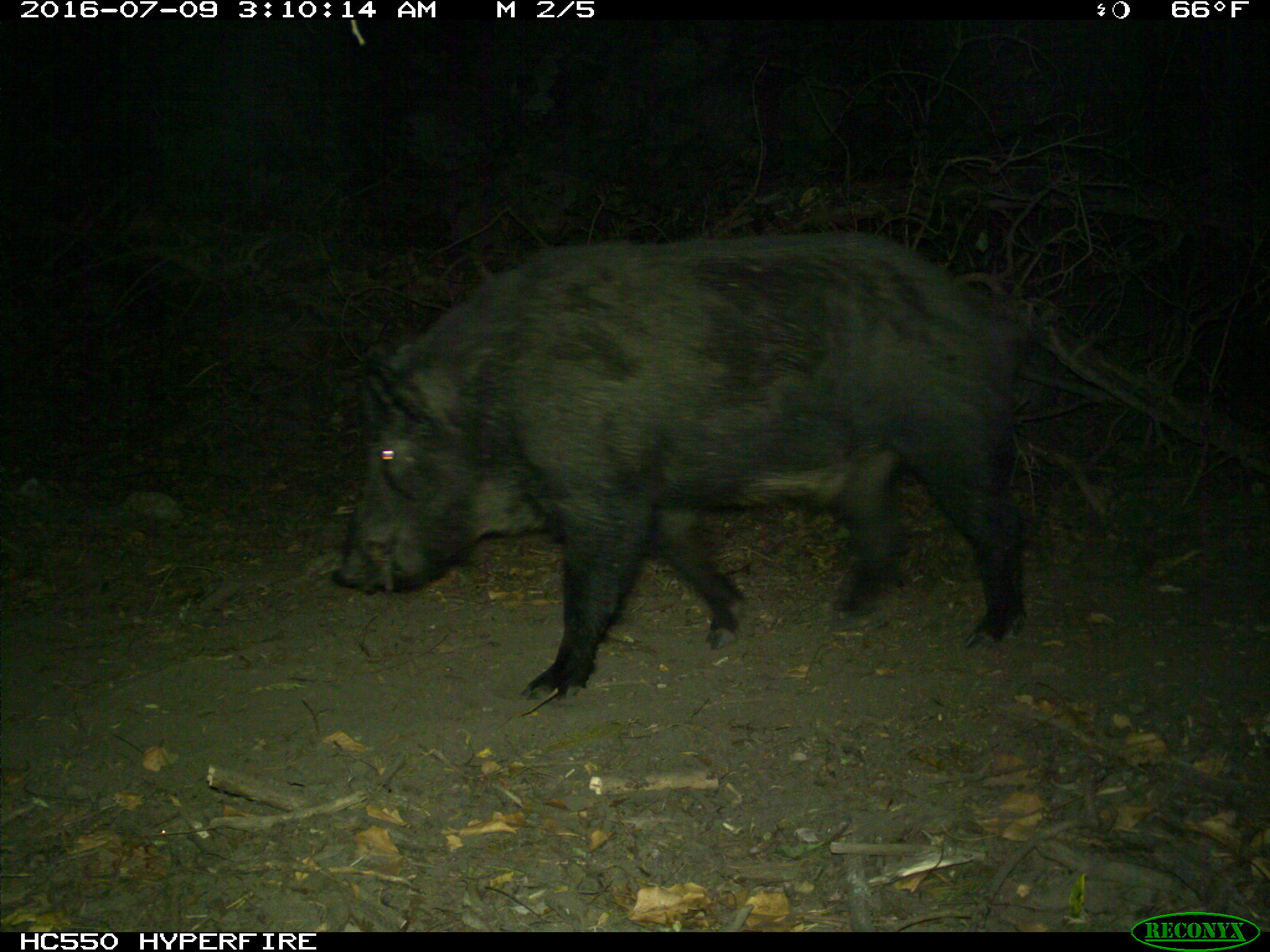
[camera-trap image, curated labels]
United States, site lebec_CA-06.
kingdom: Animalia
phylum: Chordata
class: Mammalia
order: Artiodactyla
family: Suidae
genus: Sus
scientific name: Sus scrofa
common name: wild boar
Sus scrofa (wild boar).